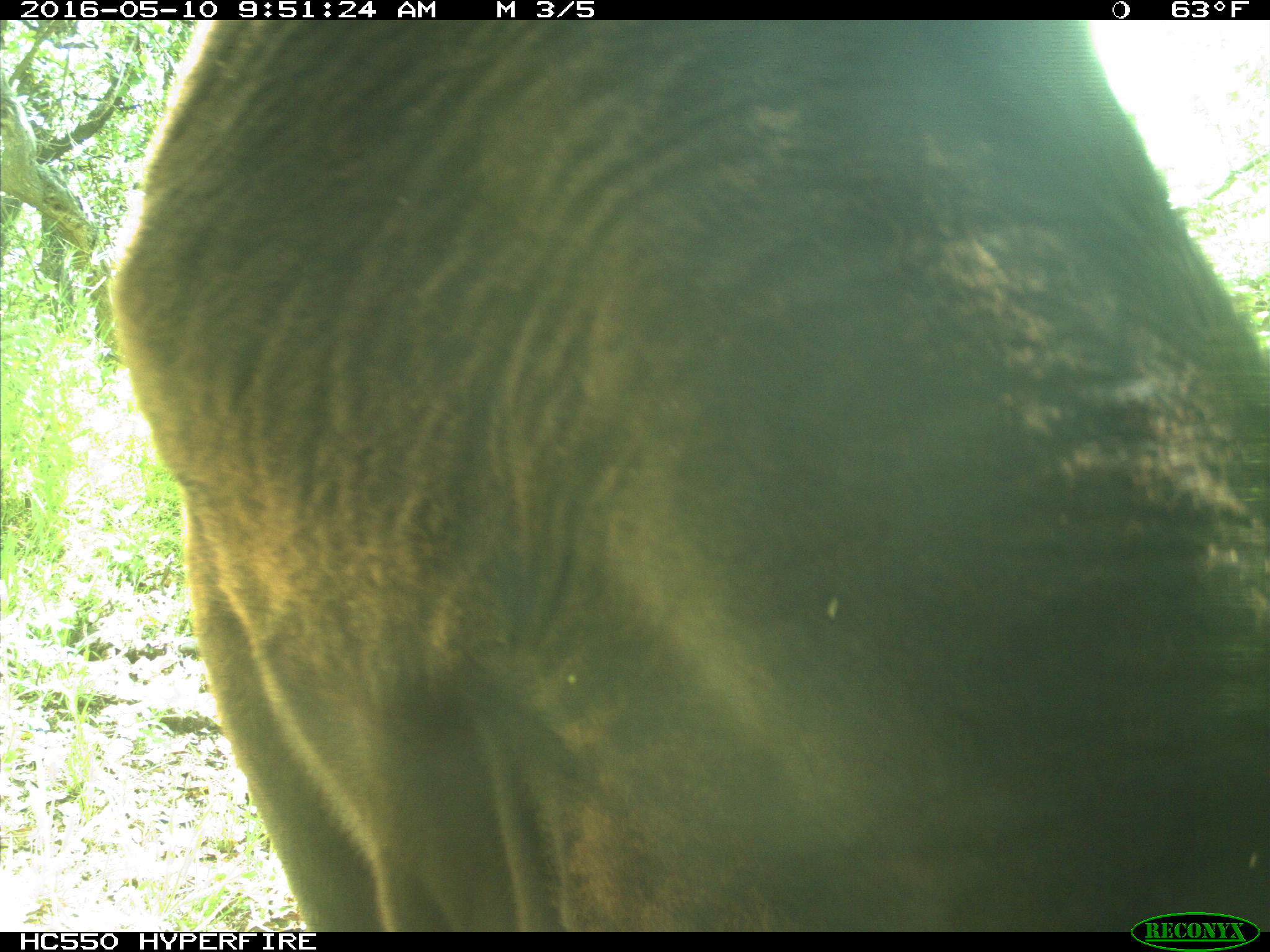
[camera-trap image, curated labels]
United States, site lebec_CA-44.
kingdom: Animalia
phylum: Chordata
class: Mammalia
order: Artiodactyla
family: Bovidae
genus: Bos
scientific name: Bos taurus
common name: domestic cow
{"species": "Bos taurus (domestic cow)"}